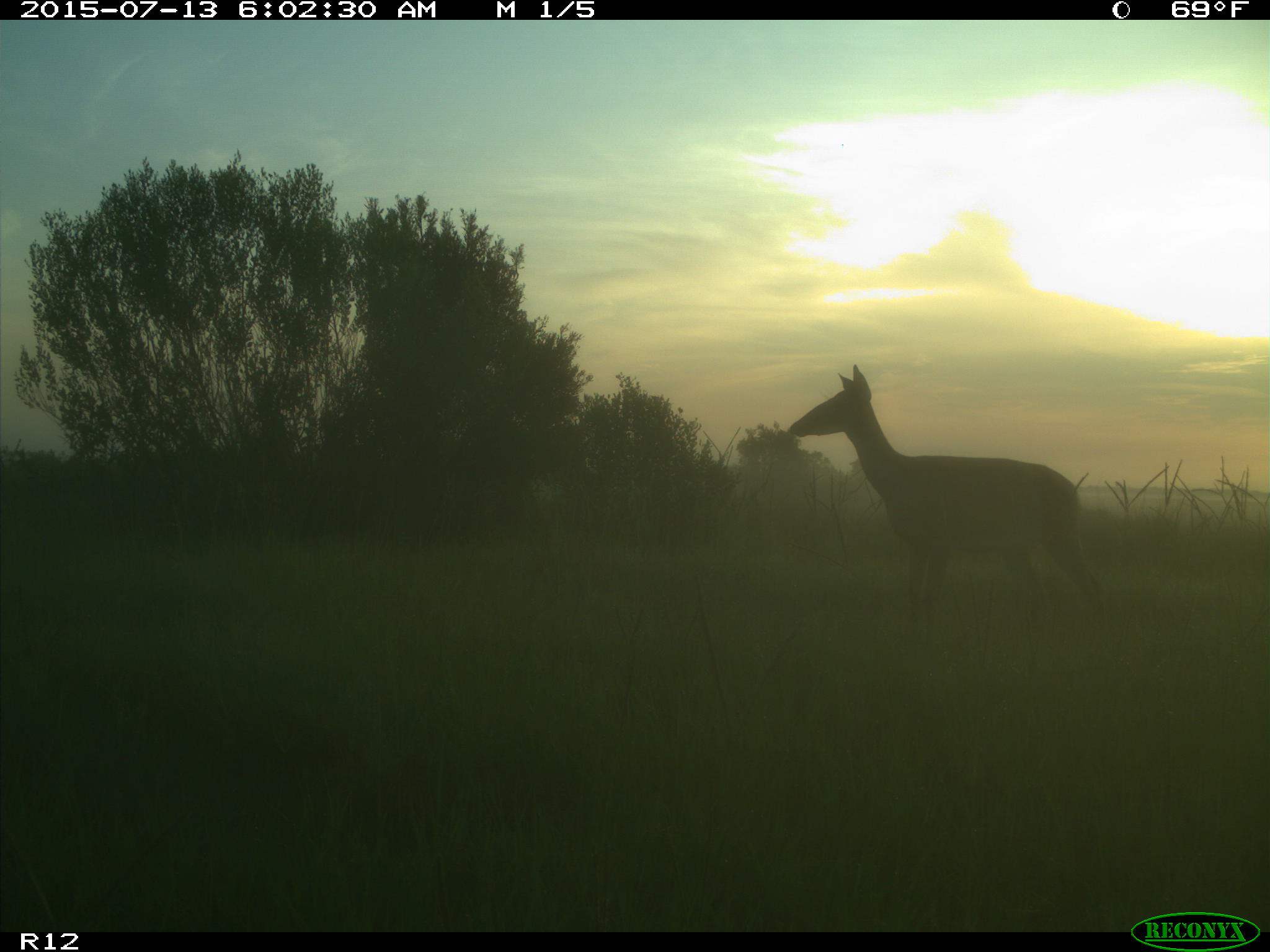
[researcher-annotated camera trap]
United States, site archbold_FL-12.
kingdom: Animalia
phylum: Chordata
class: Mammalia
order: Artiodactyla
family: Cervidae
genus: Odocoileus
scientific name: Odocoileus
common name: deer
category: unidentified deer